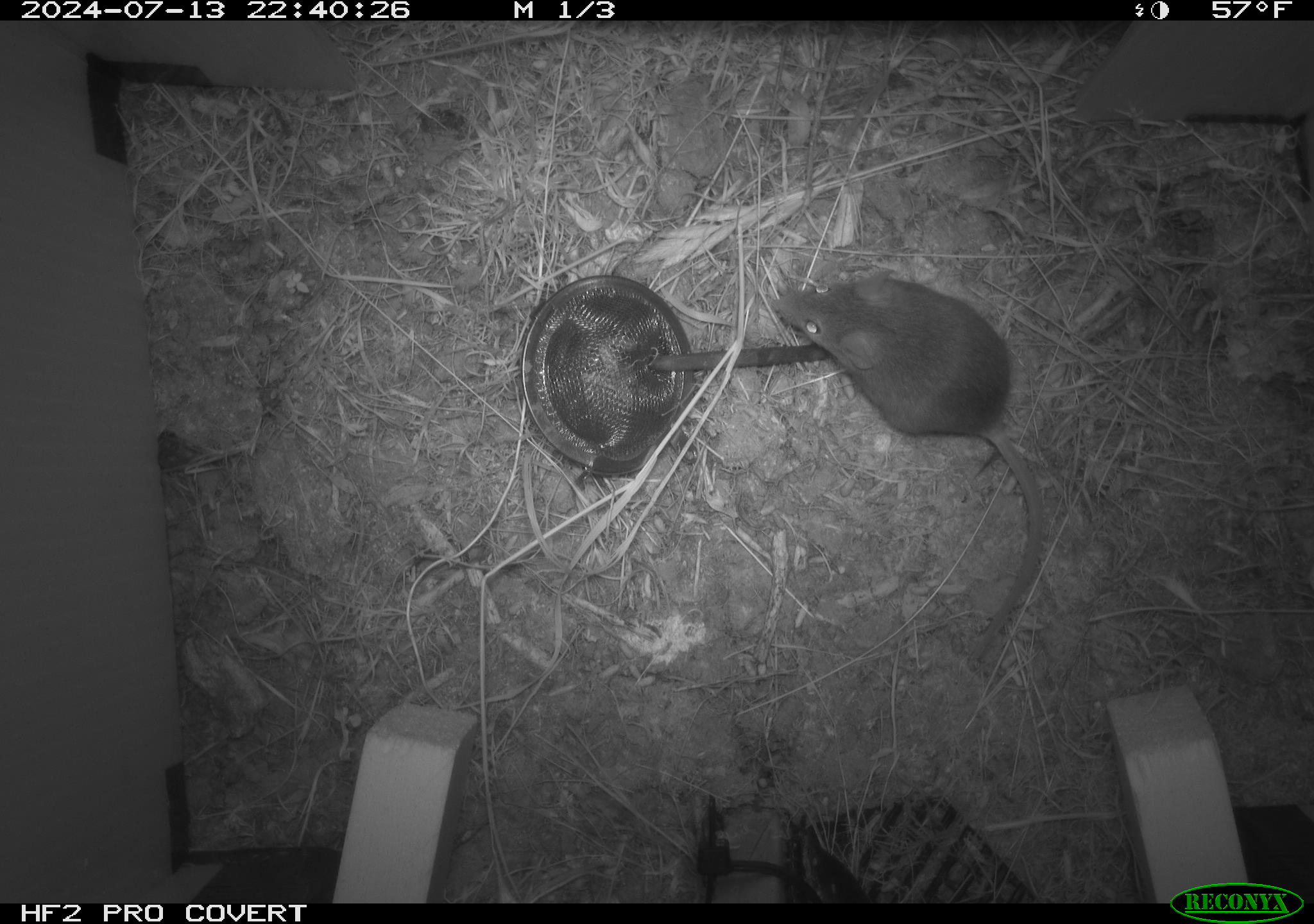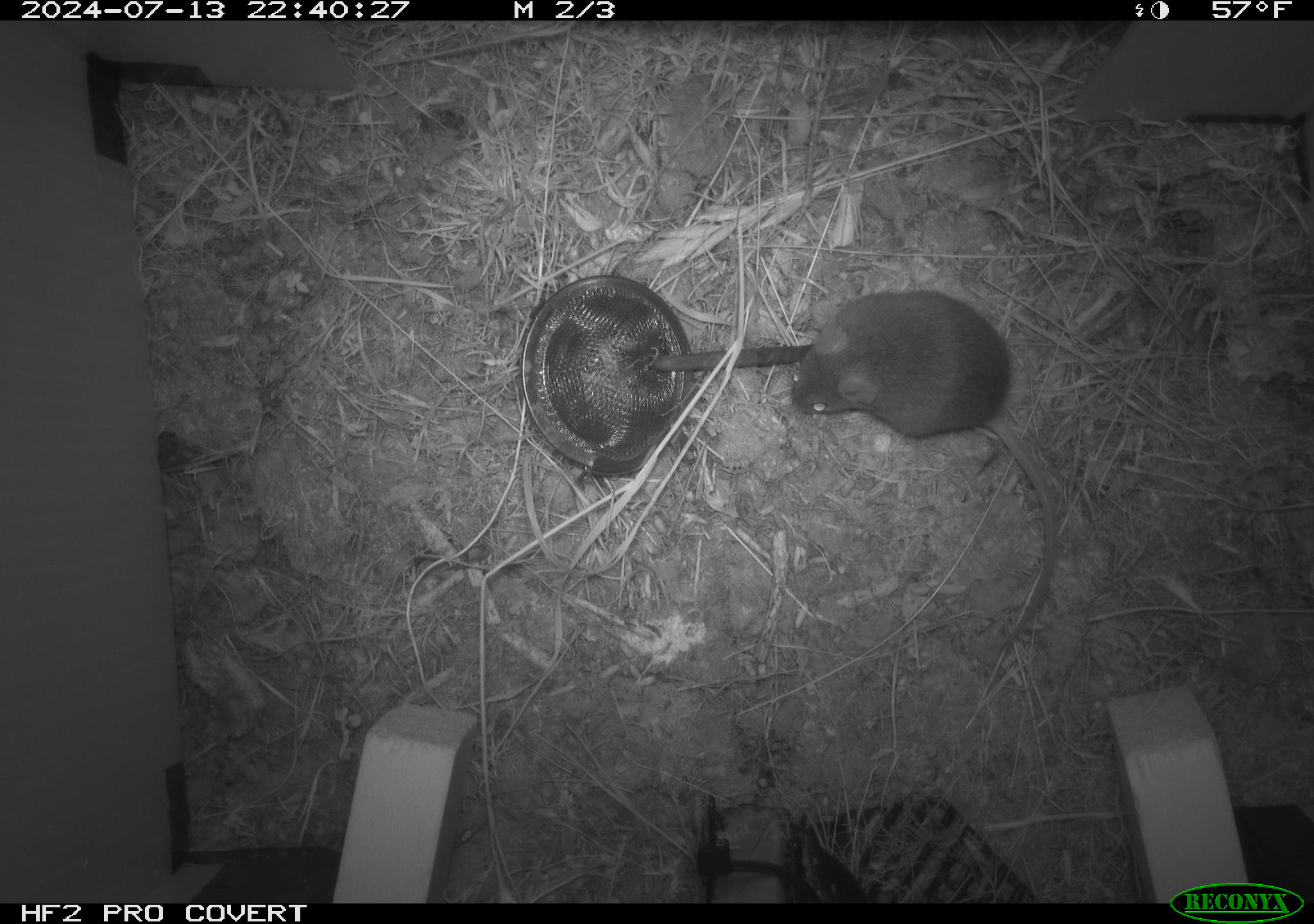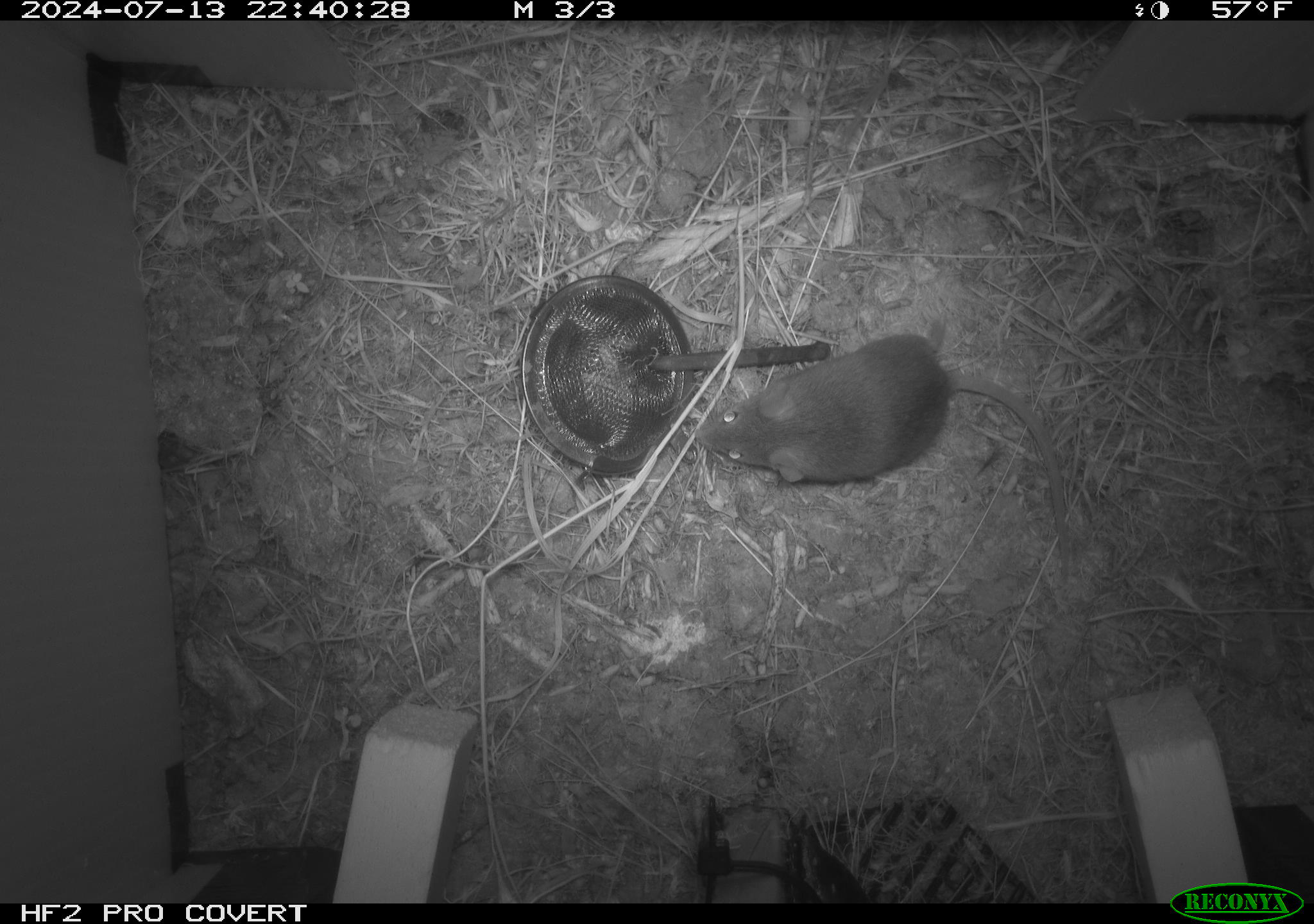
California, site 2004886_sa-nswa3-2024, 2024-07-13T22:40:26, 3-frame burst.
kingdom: Animalia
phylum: Chordata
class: Mammalia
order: Rodentia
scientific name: Rodentia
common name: rodent